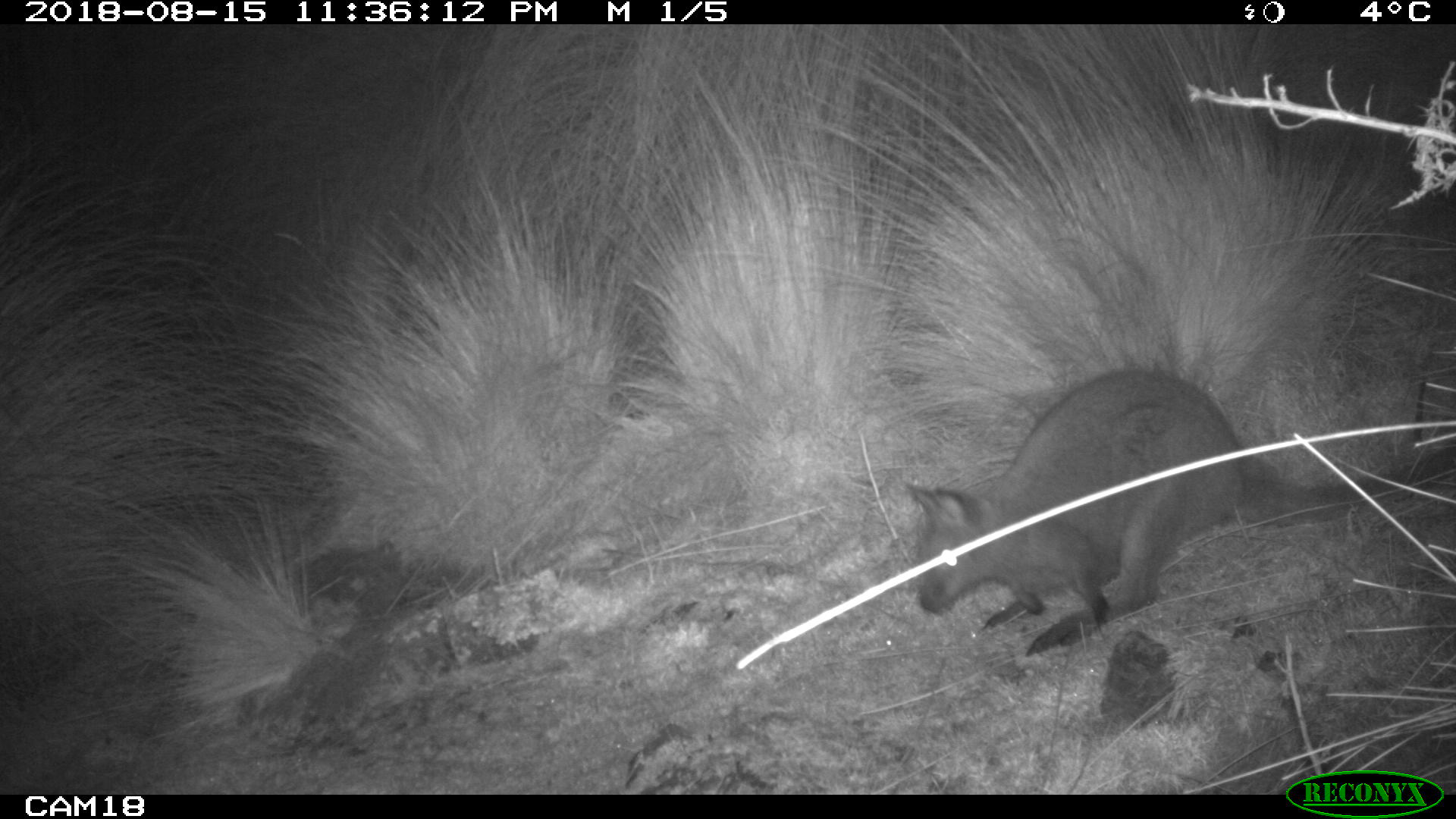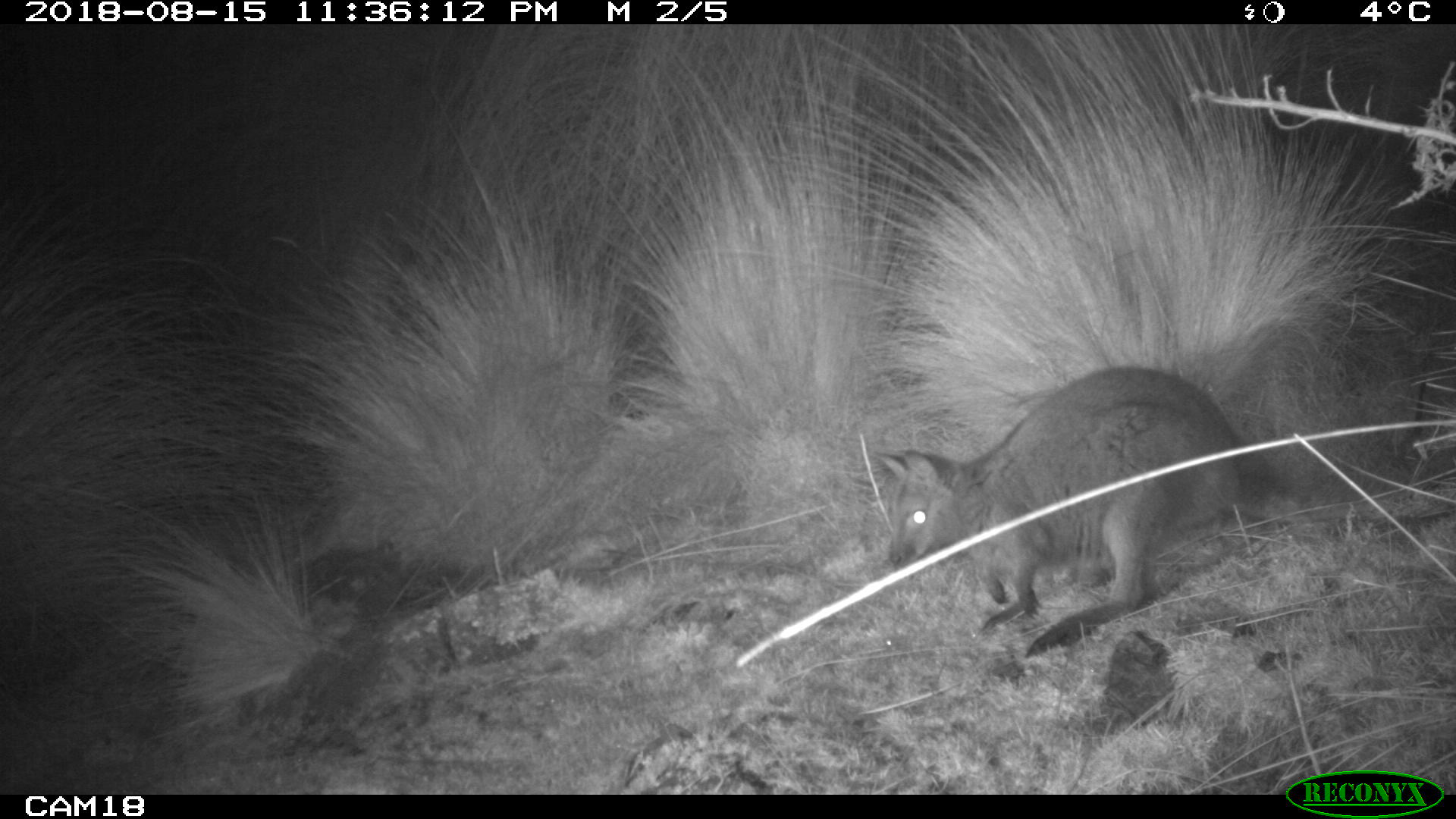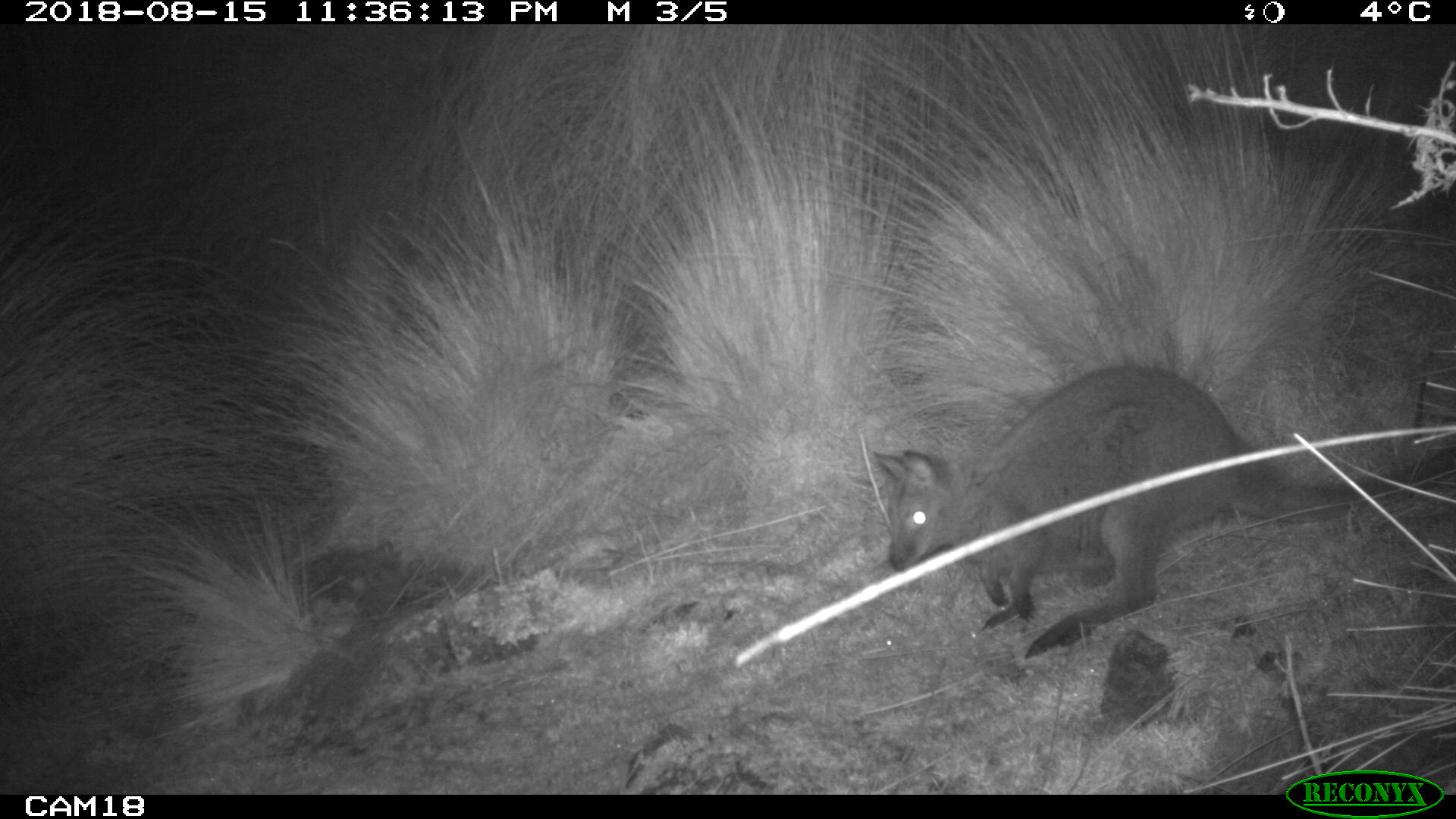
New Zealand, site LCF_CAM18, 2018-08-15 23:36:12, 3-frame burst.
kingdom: Animalia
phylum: Chordata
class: Mammalia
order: Diprotodontia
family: Macropodidae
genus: Notamacropus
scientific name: Notamacropus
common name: wallaby